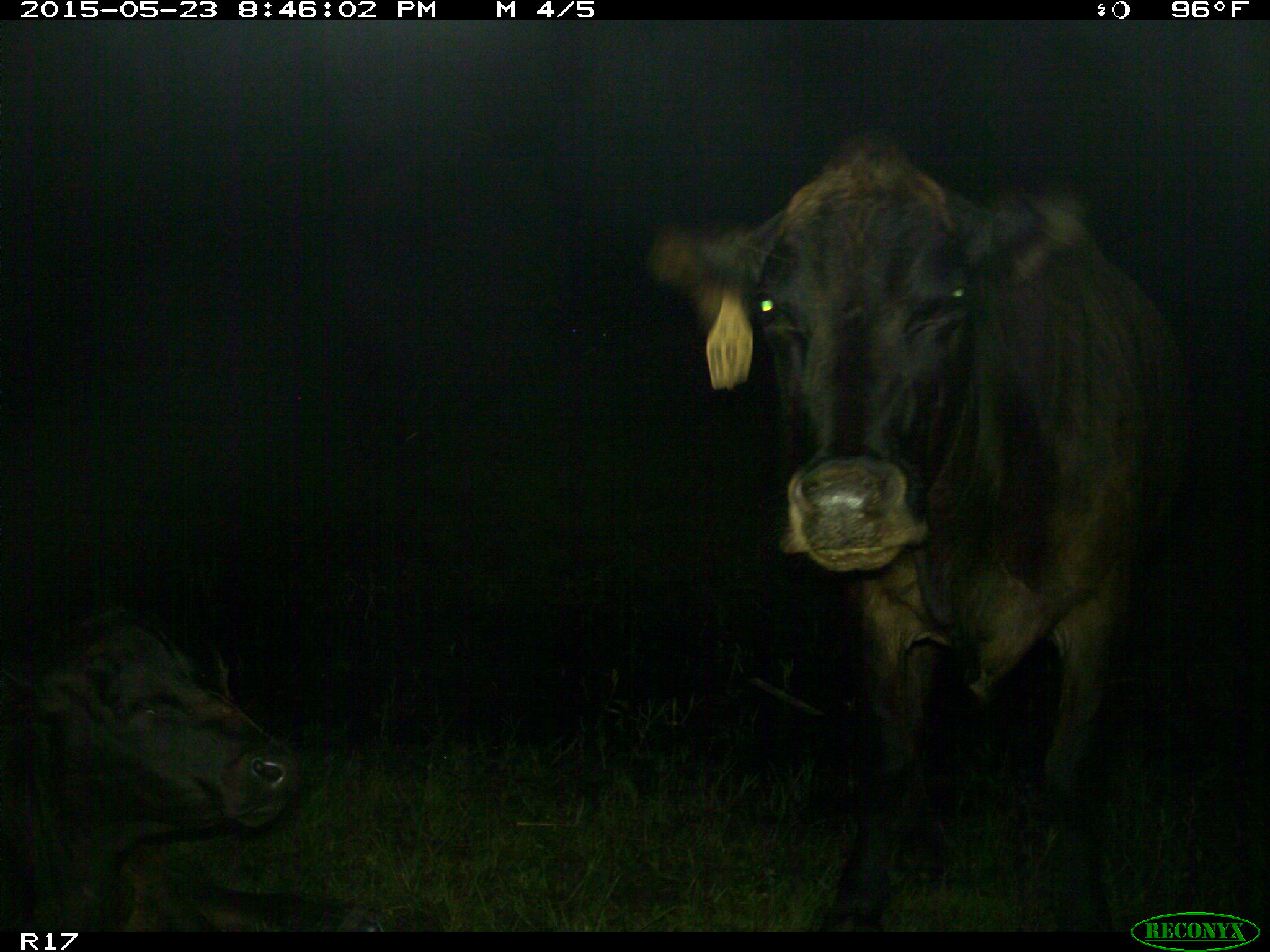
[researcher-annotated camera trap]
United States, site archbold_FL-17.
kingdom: Animalia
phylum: Chordata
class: Mammalia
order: Artiodactyla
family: Bovidae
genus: Bos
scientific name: Bos taurus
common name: domestic cow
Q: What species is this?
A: Bos taurus (domestic cow).